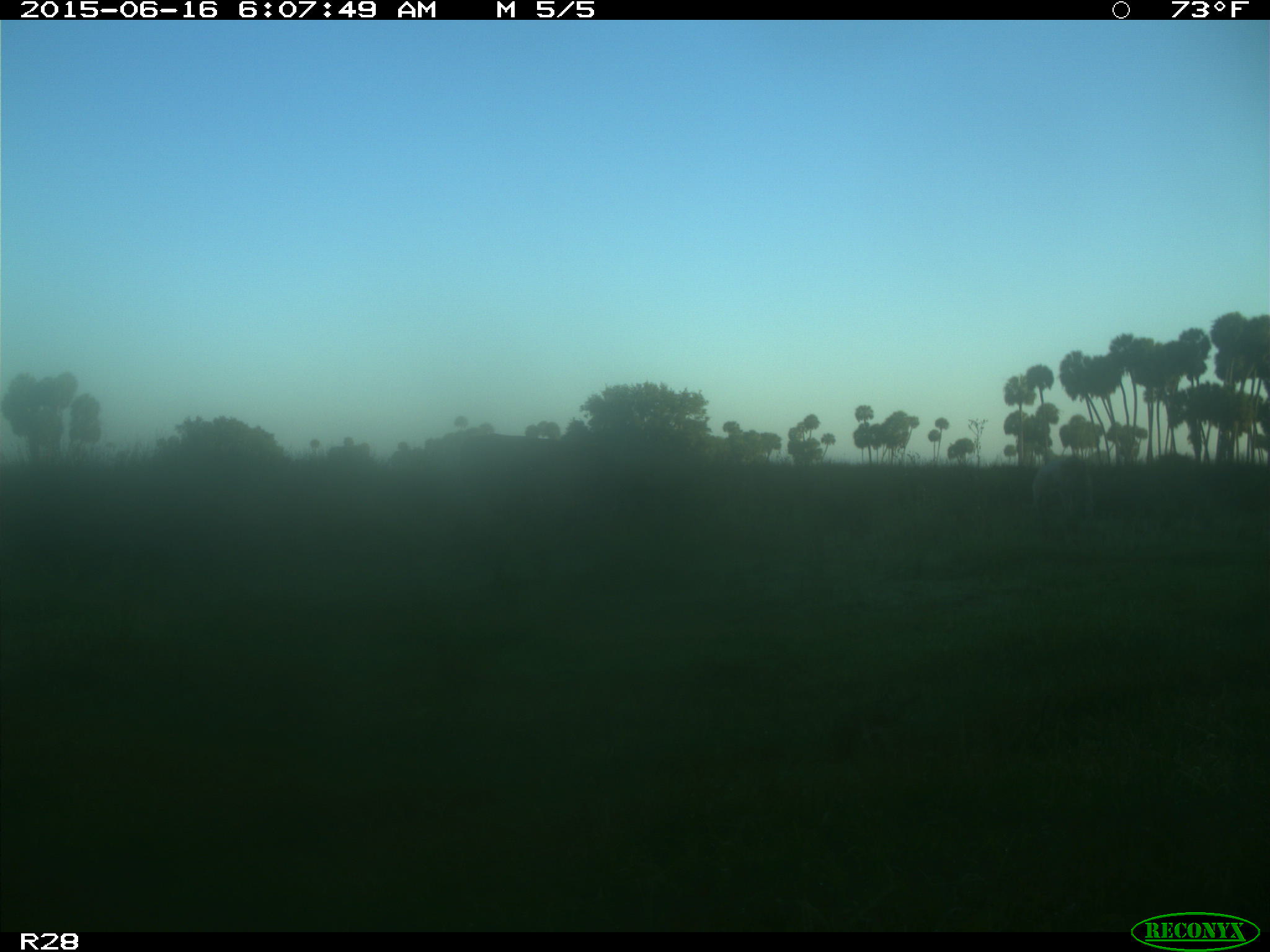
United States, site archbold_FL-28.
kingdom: Animalia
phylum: Chordata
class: Mammalia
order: Artiodactyla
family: Bovidae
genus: Bos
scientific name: Bos taurus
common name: domestic cow